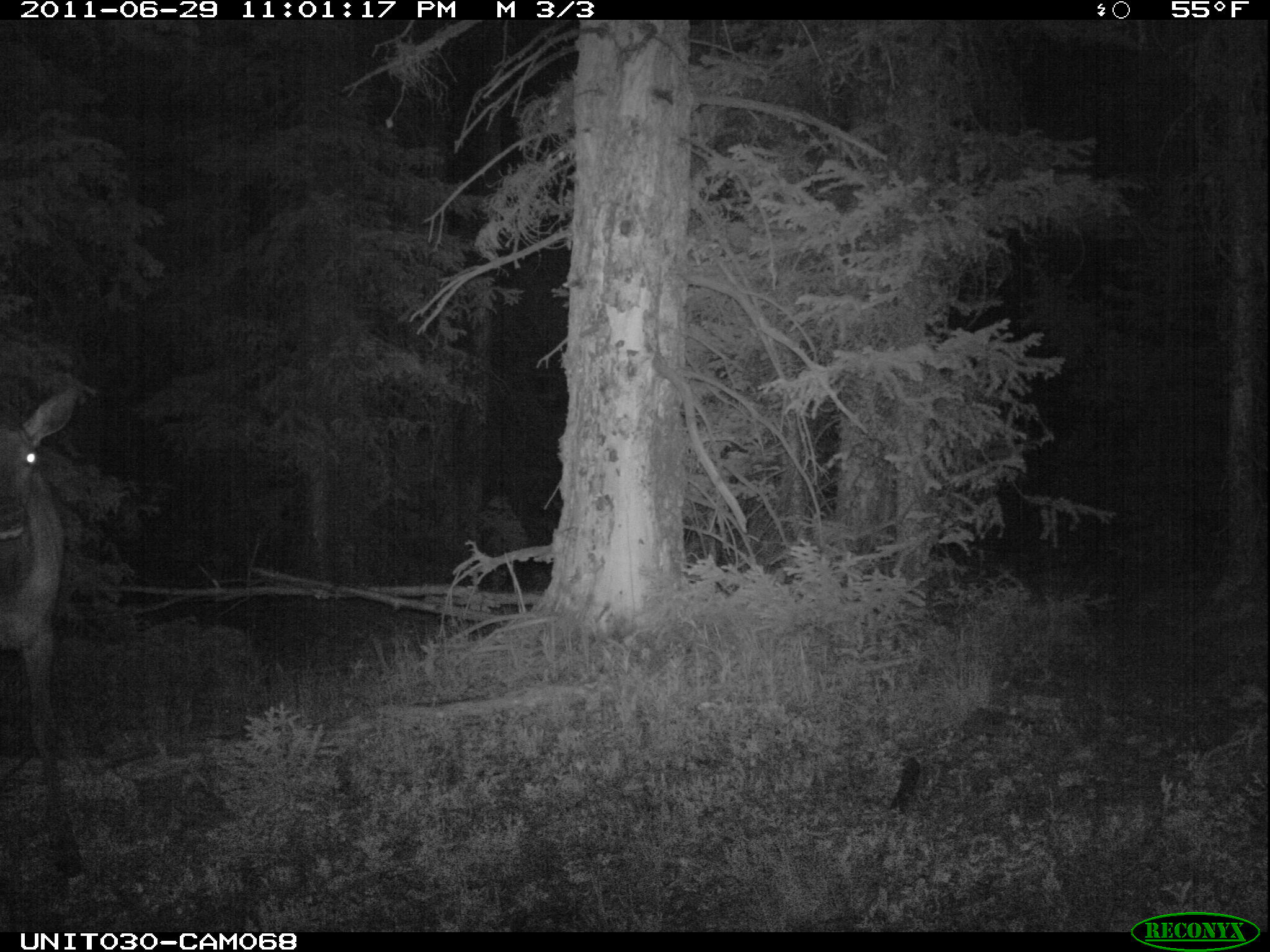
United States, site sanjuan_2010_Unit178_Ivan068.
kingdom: Animalia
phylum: Chordata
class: Mammalia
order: Artiodactyla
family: Cervidae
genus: Cervus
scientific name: Cervus elaphus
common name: red deer